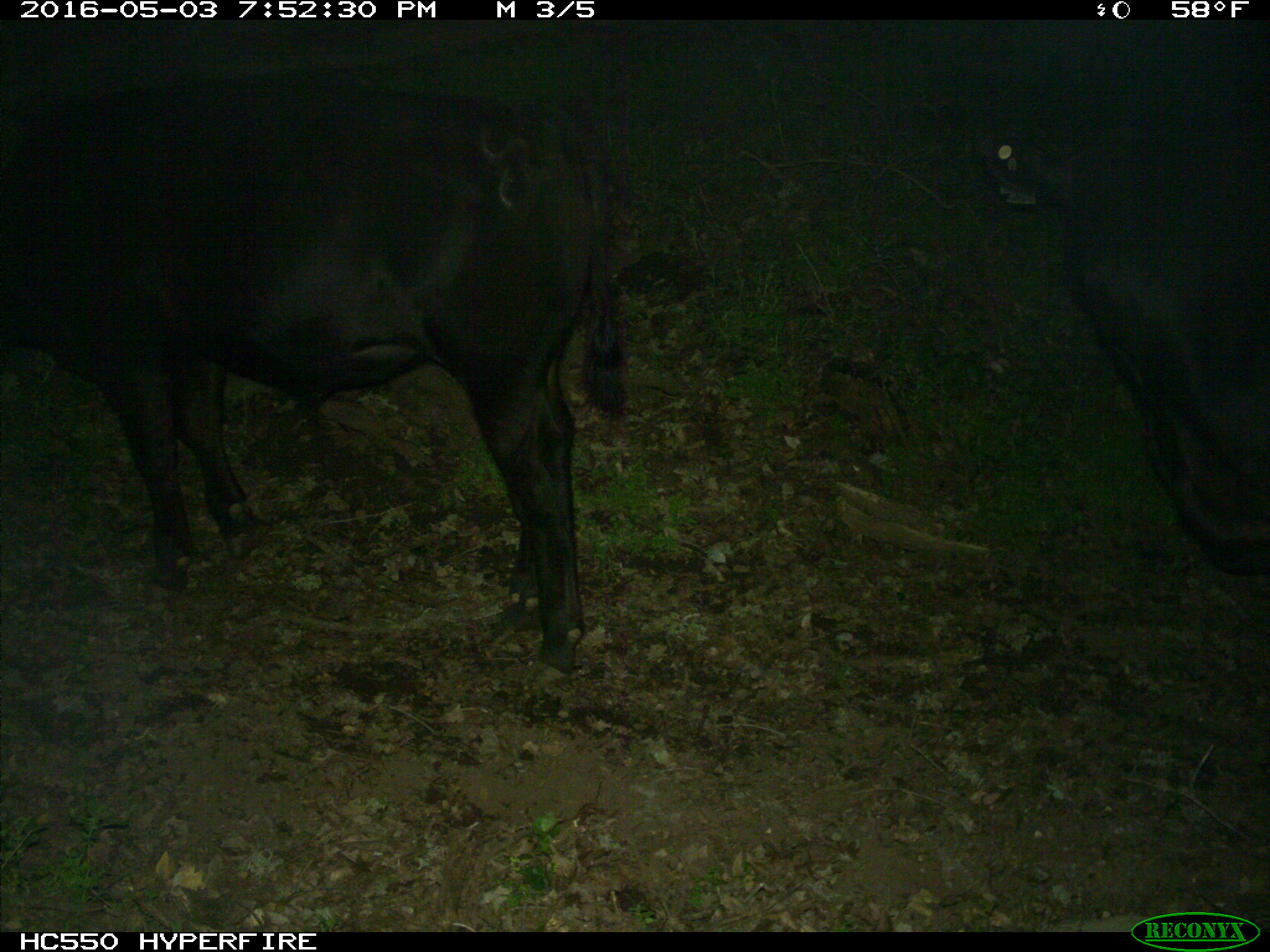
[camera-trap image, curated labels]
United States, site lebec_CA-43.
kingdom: Animalia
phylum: Chordata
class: Mammalia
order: Artiodactyla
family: Bovidae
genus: Bos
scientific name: Bos taurus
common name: domestic cow